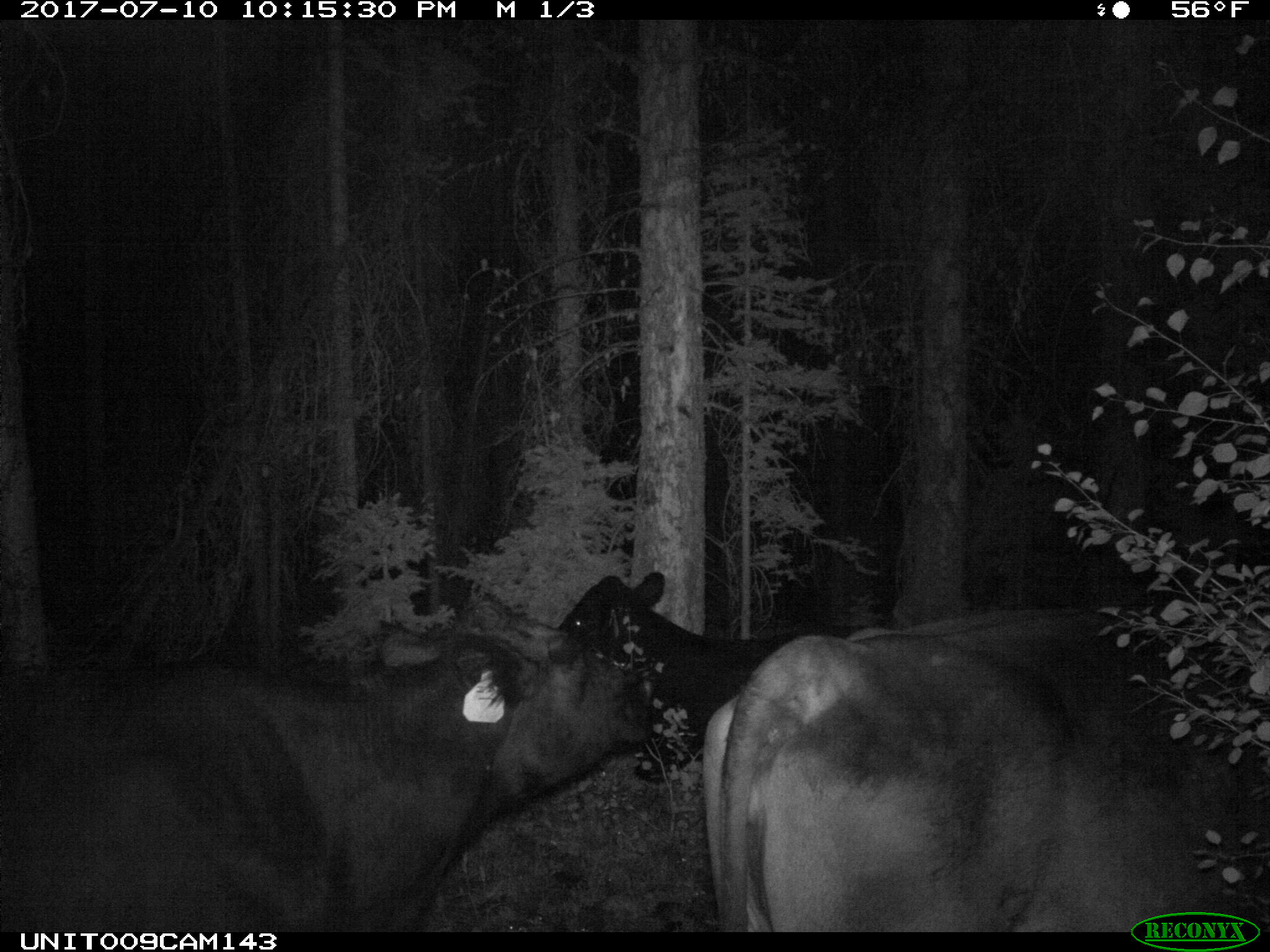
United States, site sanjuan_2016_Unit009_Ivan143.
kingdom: Animalia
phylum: Chordata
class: Mammalia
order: Artiodactyla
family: Bovidae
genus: Bos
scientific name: Bos taurus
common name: domestic cow